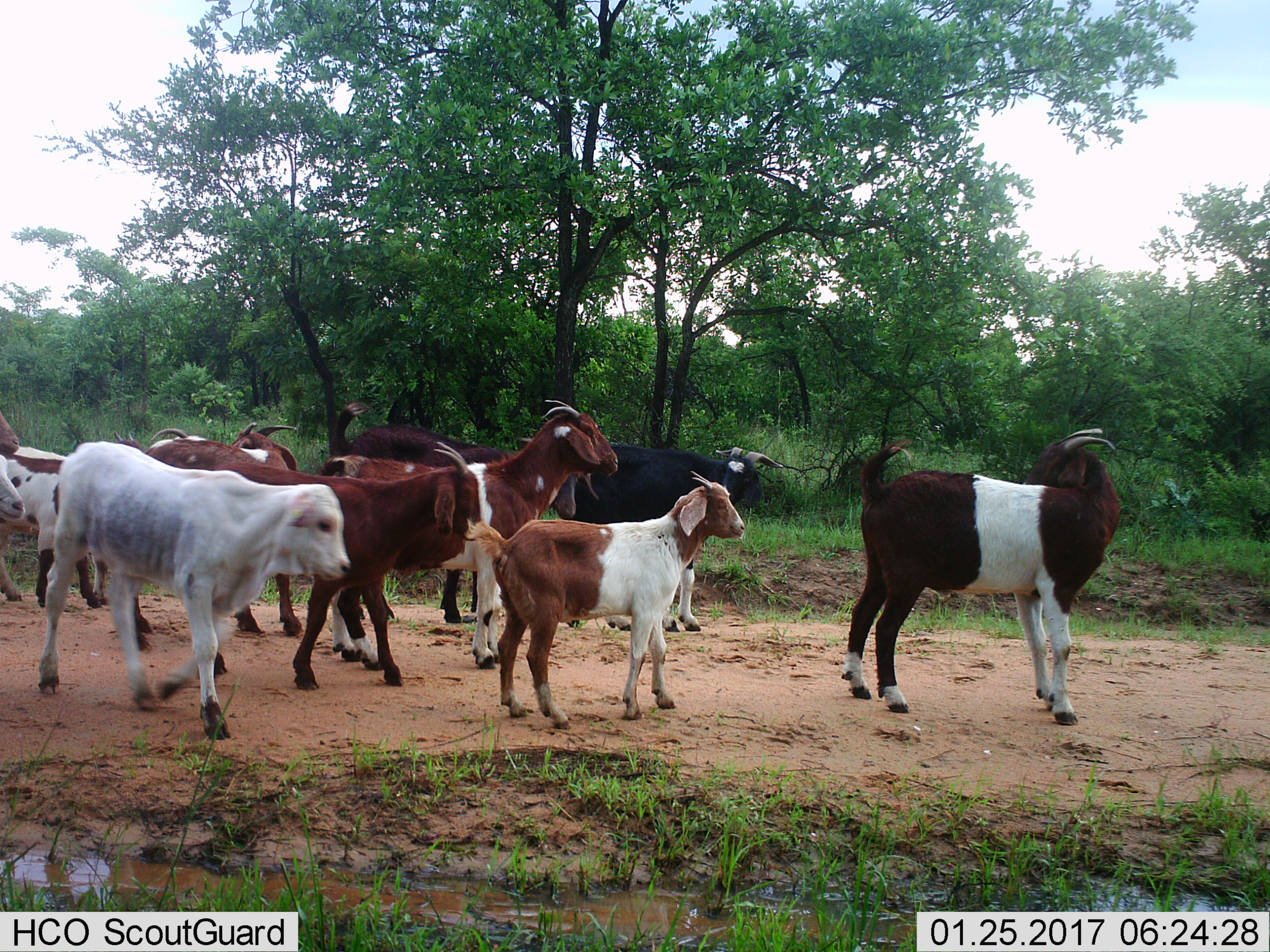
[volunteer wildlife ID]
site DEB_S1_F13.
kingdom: Animalia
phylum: Chordata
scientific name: Vertebrata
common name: domestic animal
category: domesticanimal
Domesticanimal (domestic animal) (Vertebrata), count 11-50. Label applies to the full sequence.